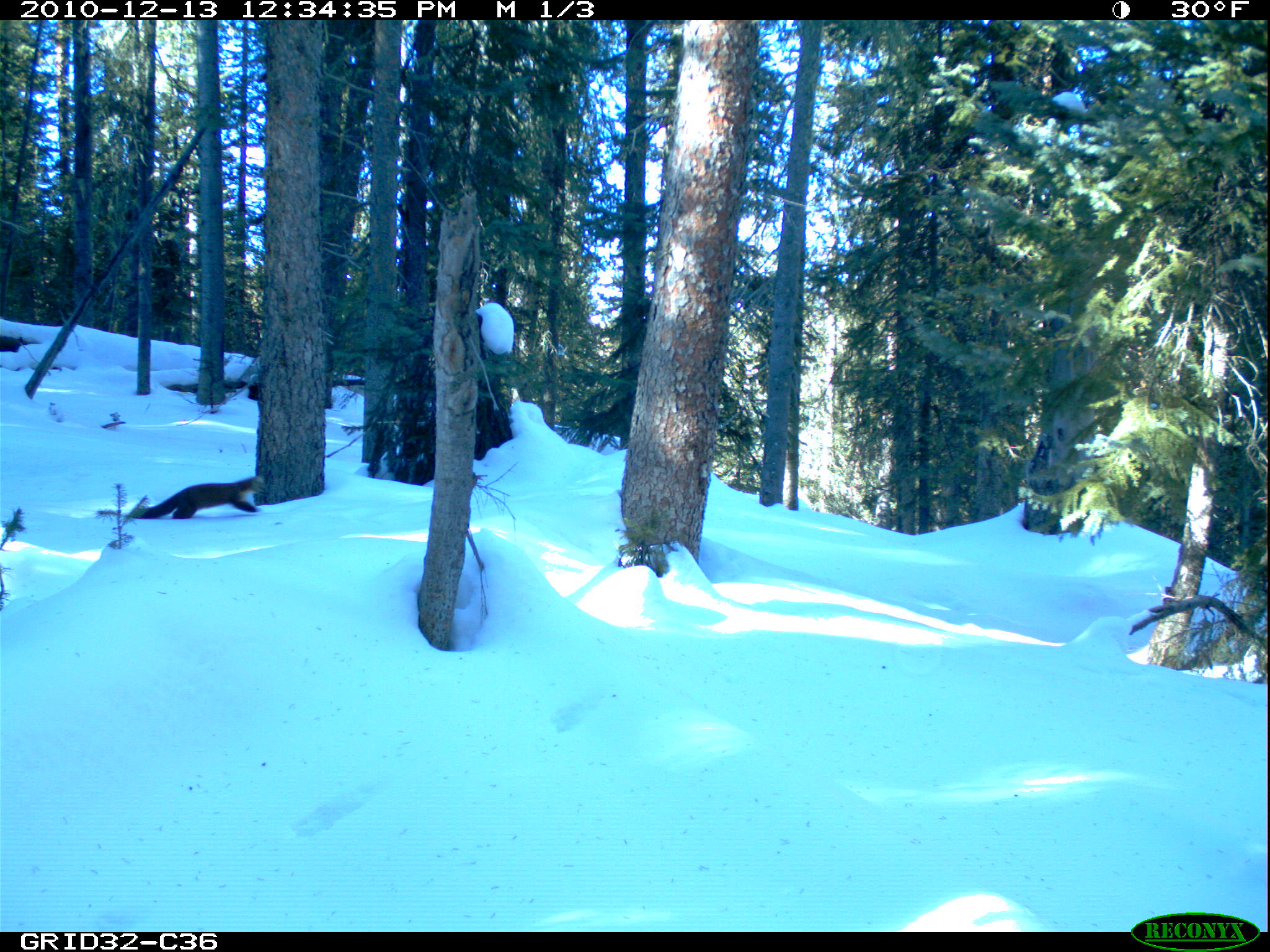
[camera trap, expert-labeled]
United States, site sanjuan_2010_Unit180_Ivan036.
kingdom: Animalia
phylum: Chordata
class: Mammalia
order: Carnivora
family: Mustelidae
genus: Martes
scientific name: Martes americana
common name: american marten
Martes americana (american marten).